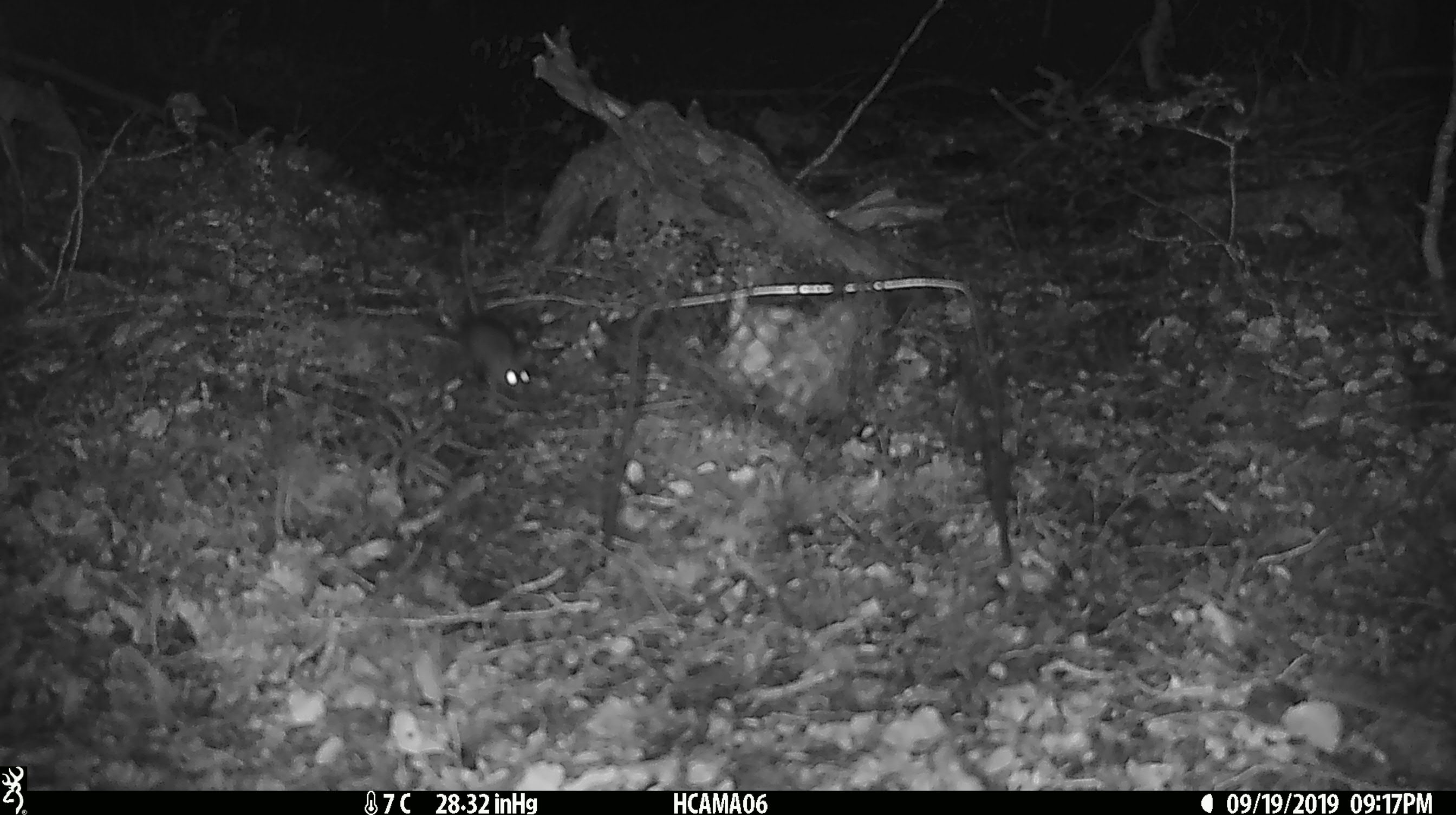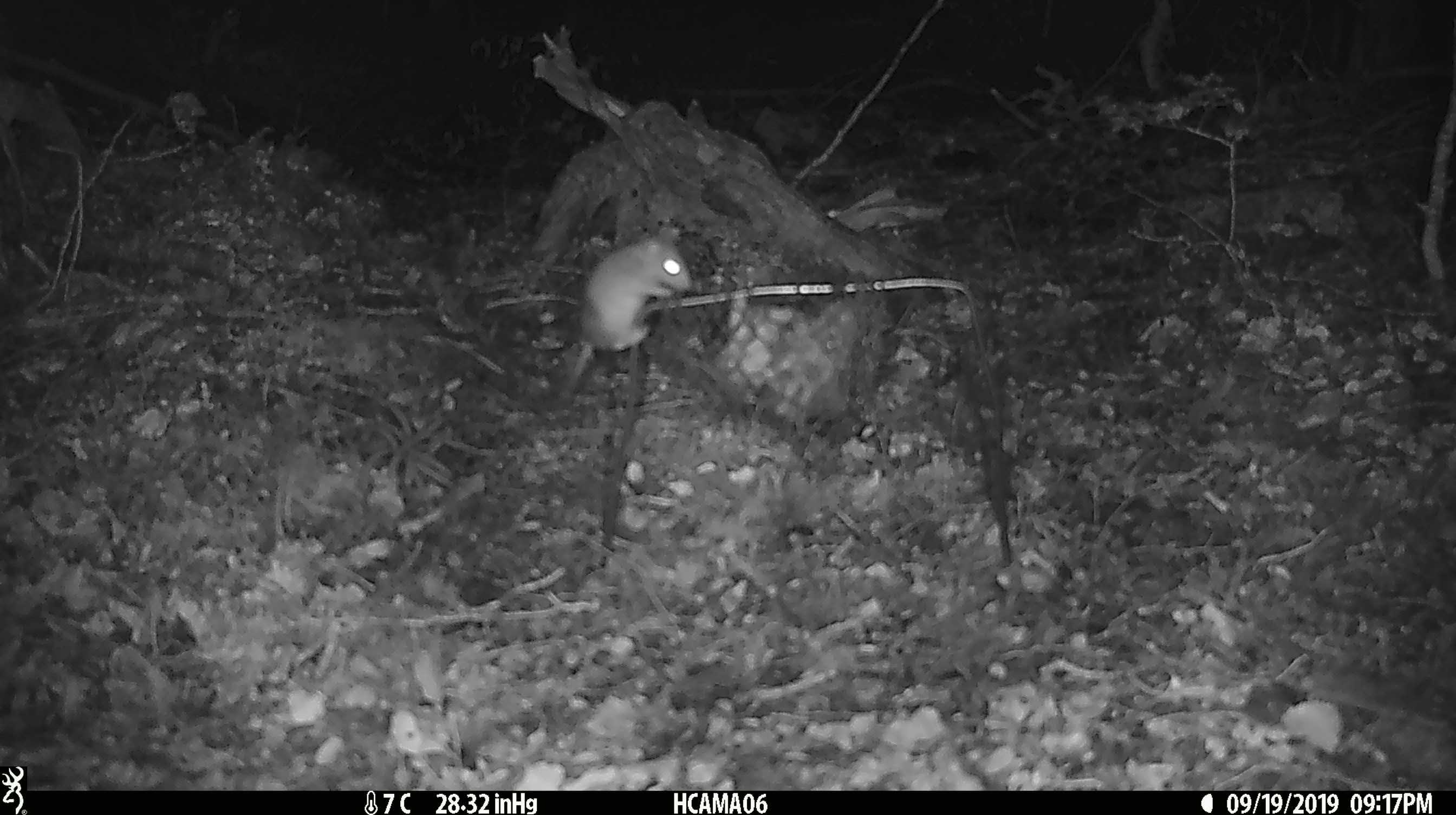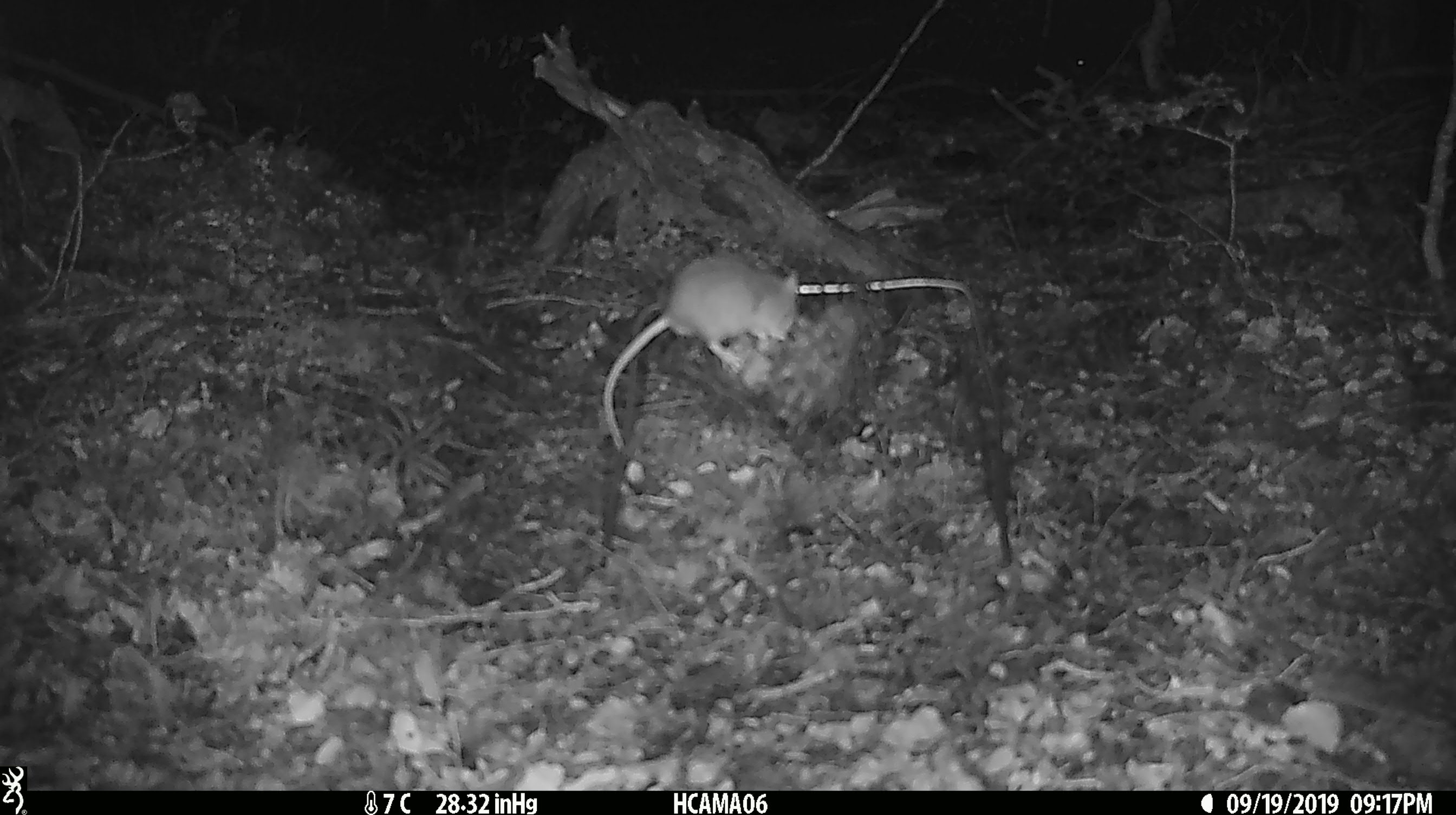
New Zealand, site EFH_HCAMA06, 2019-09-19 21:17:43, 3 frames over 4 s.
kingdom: Animalia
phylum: Chordata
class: Mammalia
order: Rodentia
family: Muridae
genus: Mus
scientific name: Mus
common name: mouse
Mouse (Mus).